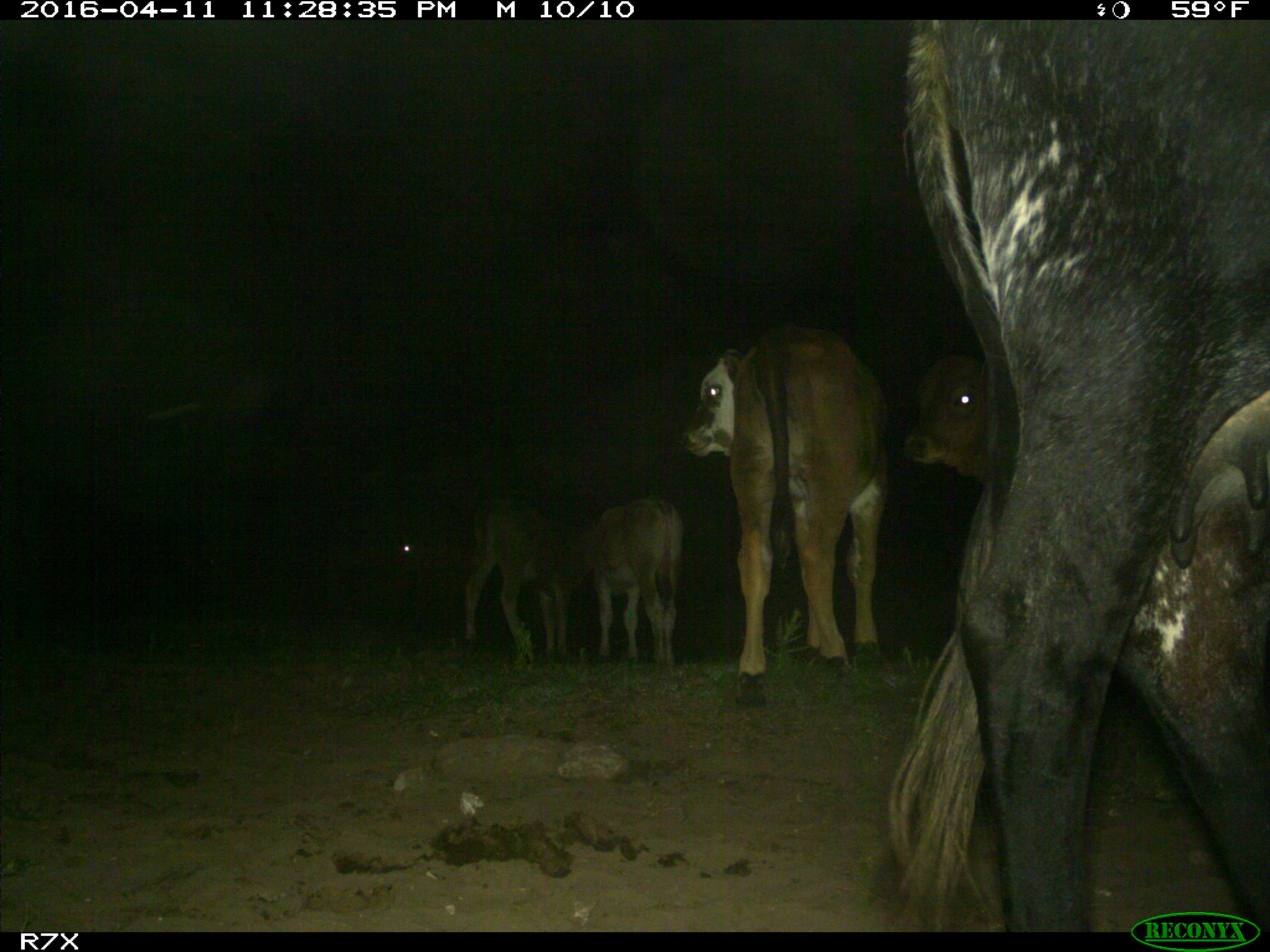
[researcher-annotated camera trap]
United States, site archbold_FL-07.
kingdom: Animalia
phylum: Chordata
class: Mammalia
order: Artiodactyla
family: Bovidae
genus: Bos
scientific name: Bos taurus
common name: domestic cow